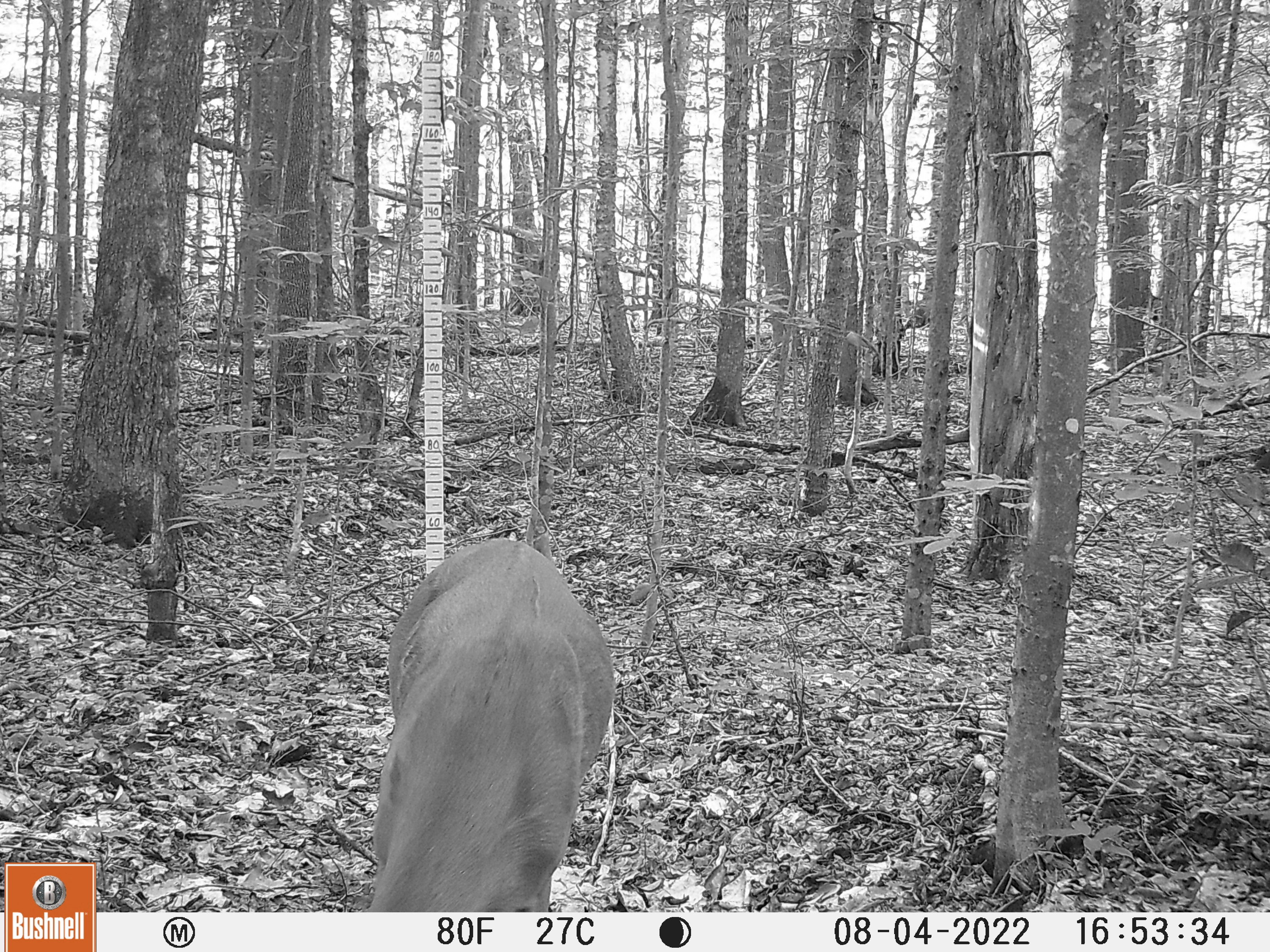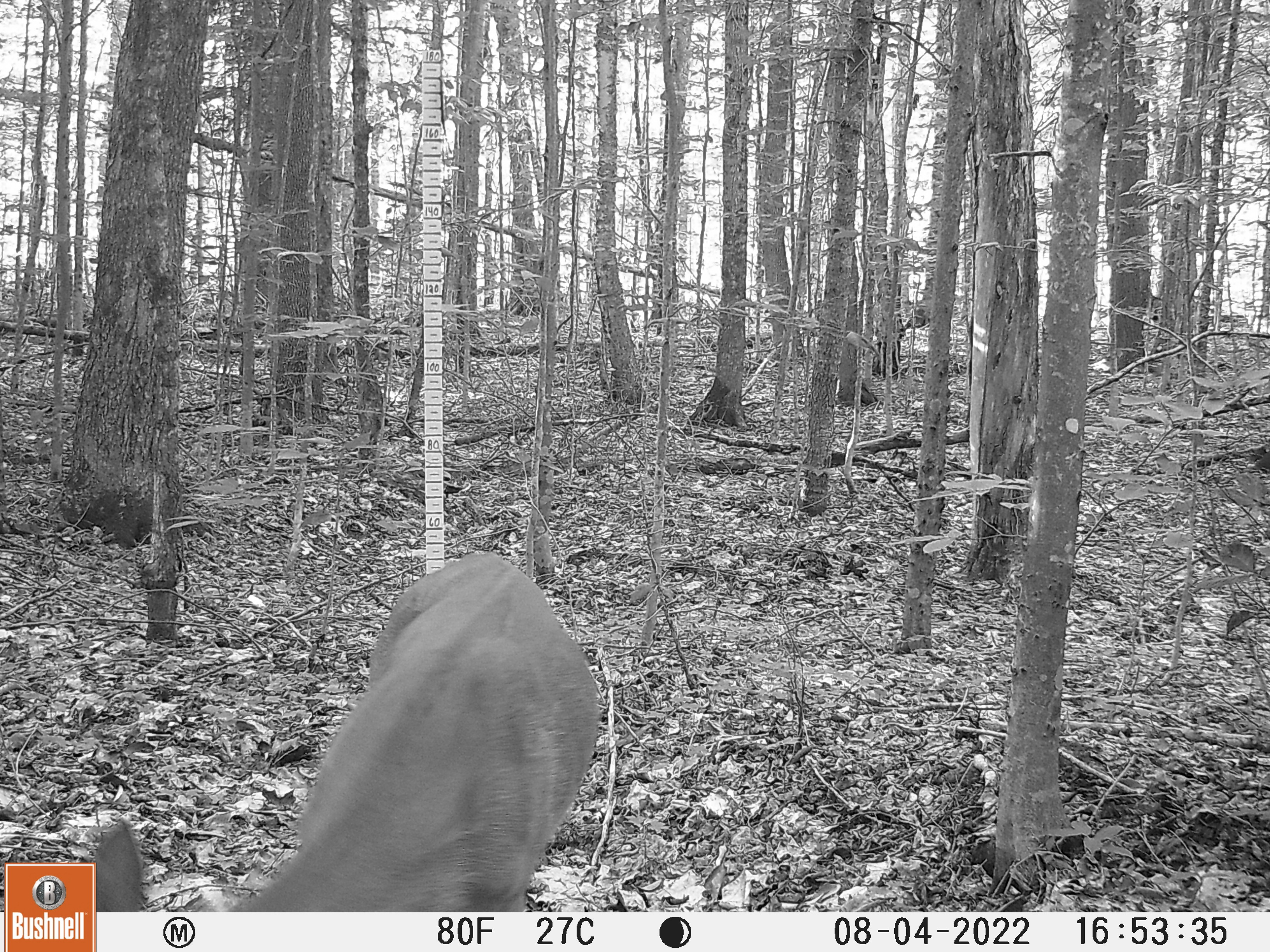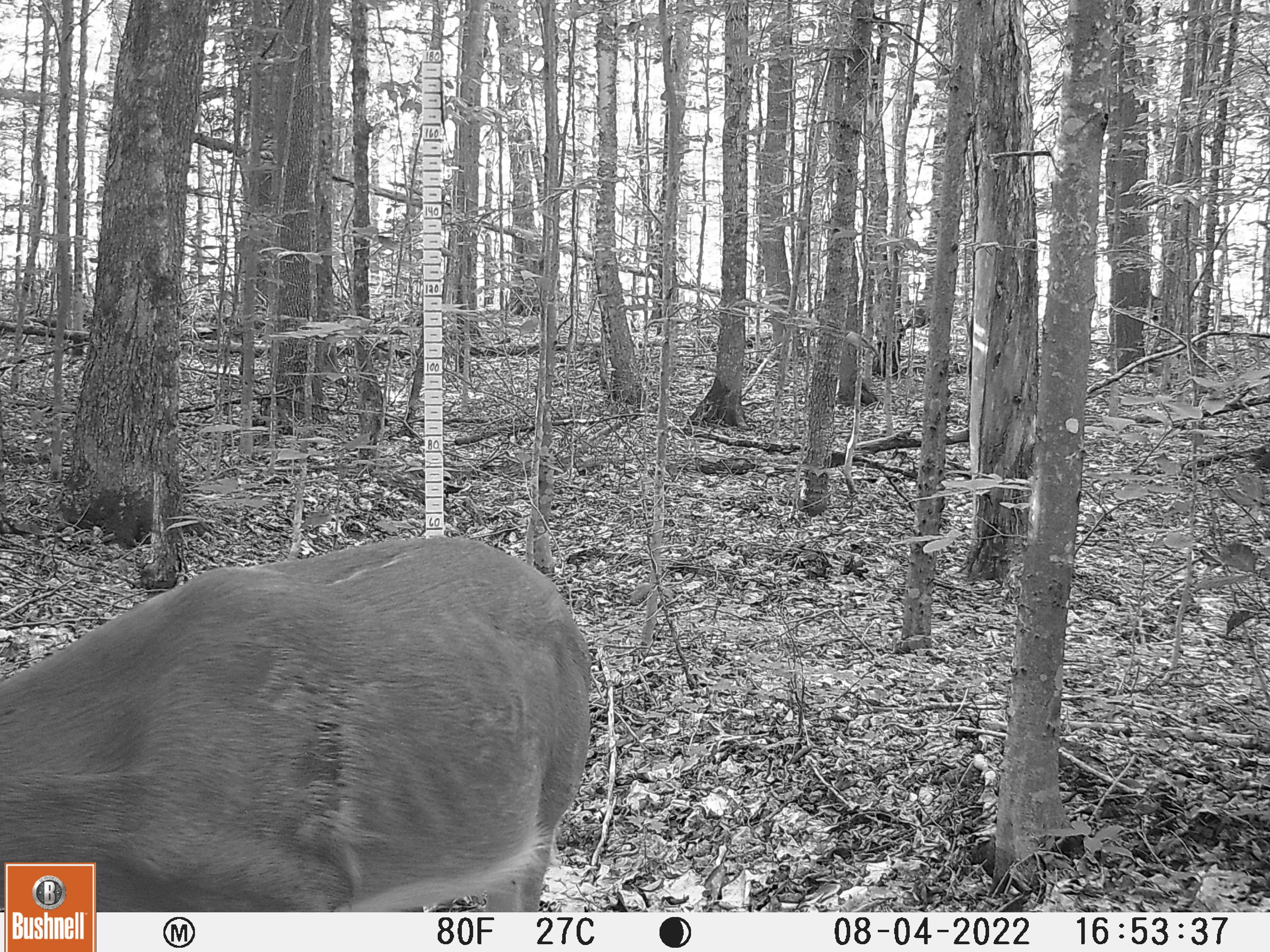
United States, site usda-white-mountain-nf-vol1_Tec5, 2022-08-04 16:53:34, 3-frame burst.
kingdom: Animalia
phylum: Chordata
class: Mammalia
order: Artiodactyla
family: Cervidae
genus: Odocoileus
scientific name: Odocoileus virginianus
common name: white-tailed deer